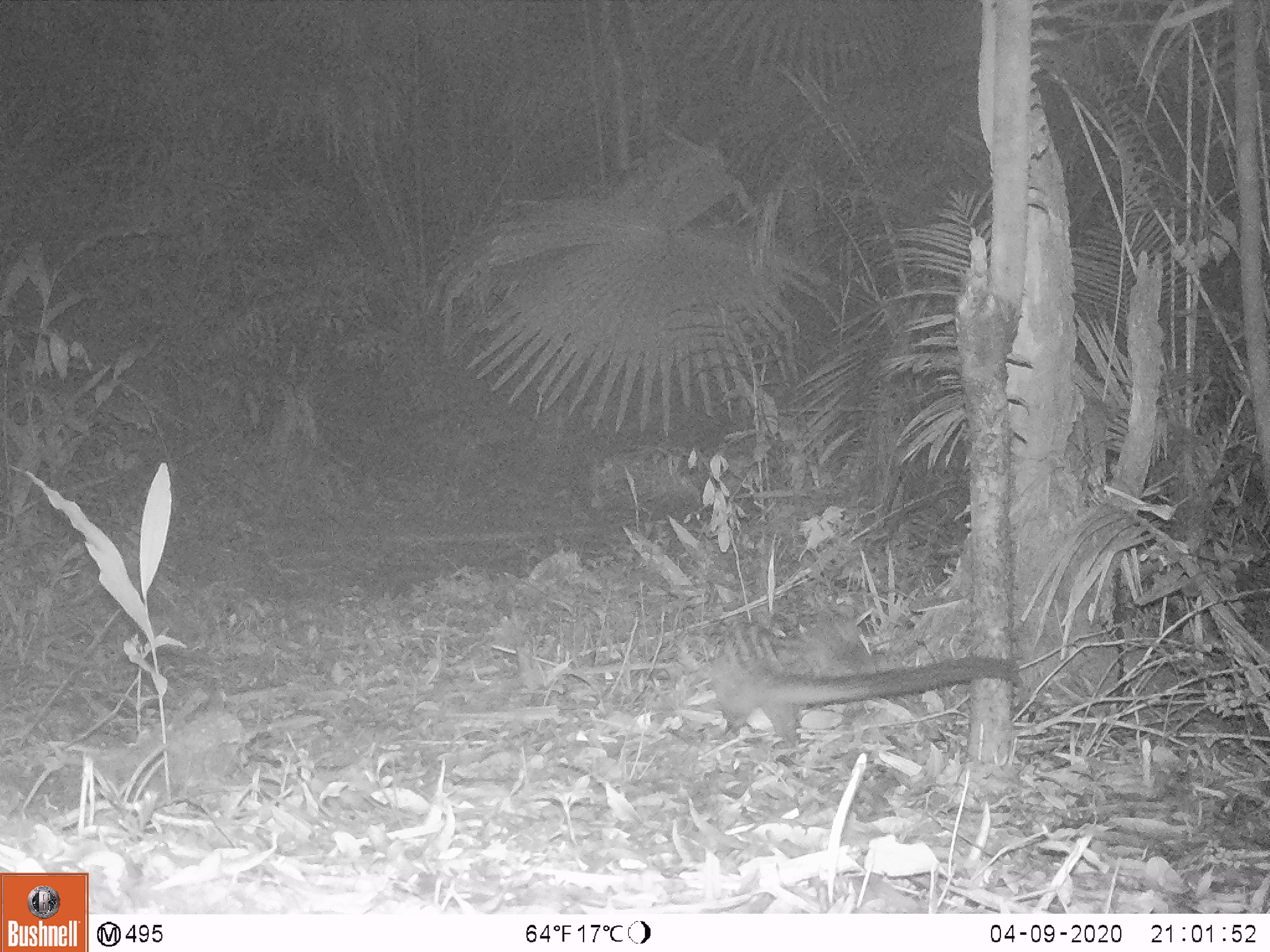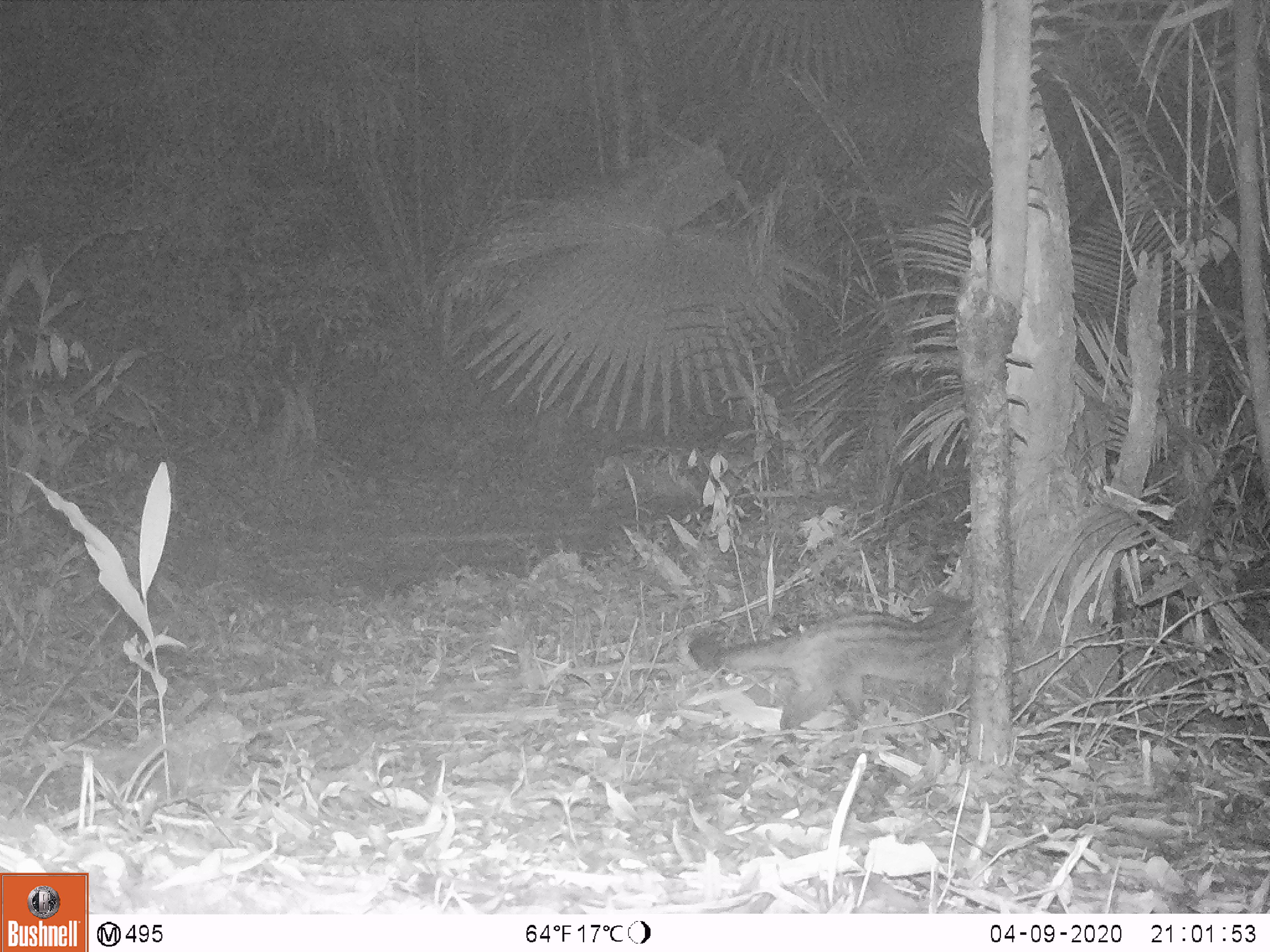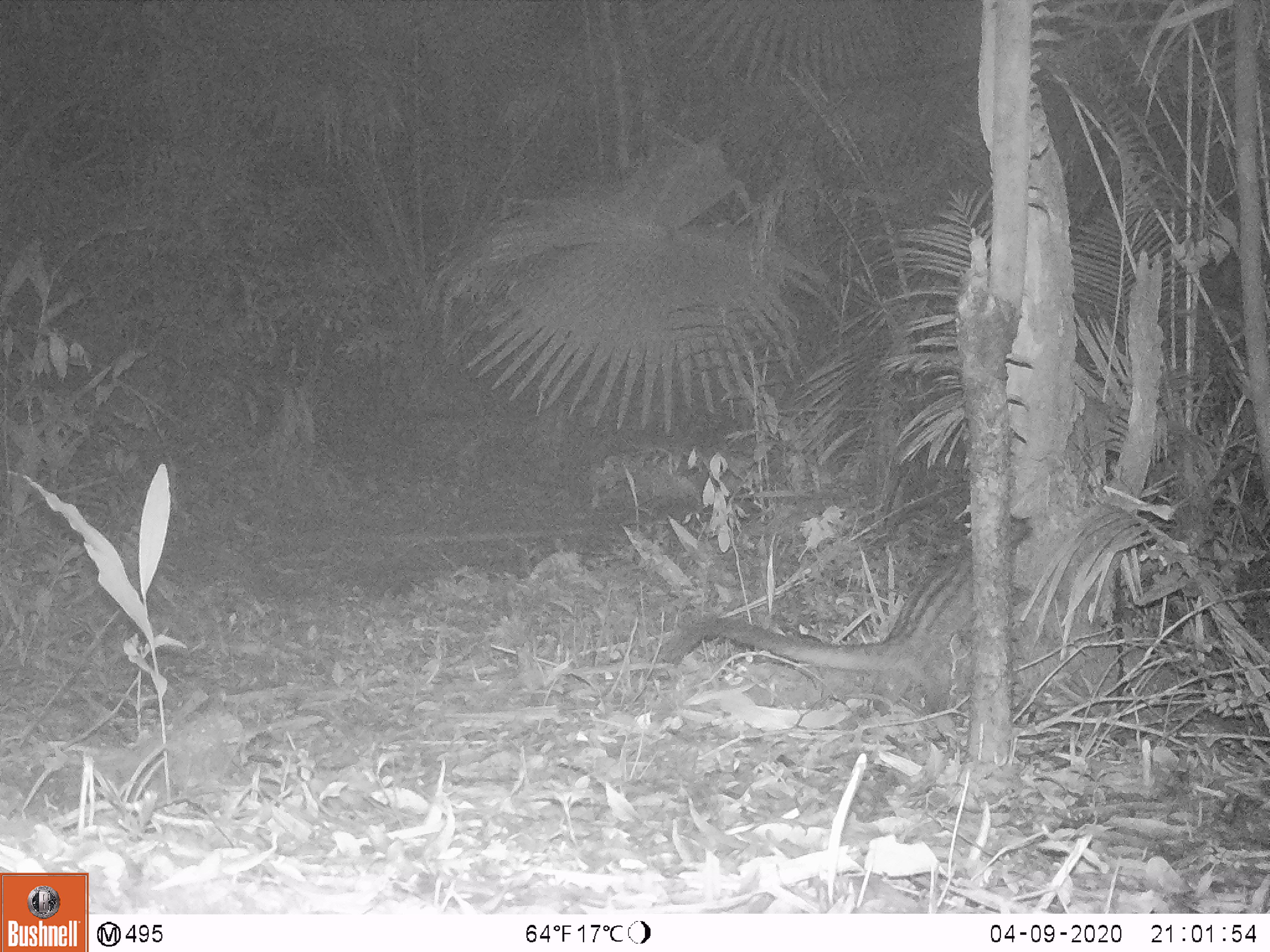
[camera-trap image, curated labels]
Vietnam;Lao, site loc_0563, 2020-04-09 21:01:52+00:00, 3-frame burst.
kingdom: Animalia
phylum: Chordata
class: Mammalia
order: Carnivora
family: Viverridae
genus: Paradoxurus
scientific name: Paradoxurus hermaphroditus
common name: common palm civet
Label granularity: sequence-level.